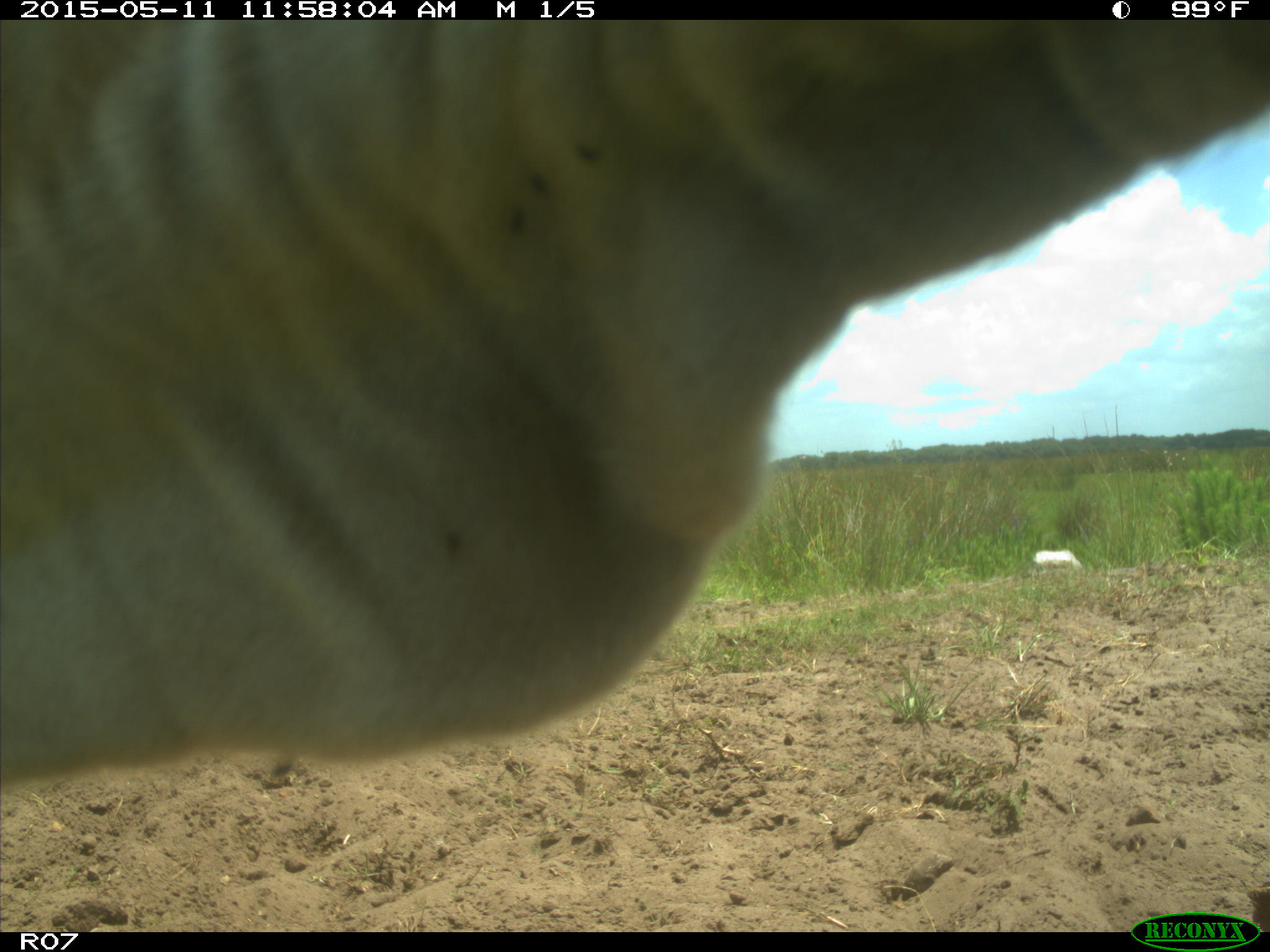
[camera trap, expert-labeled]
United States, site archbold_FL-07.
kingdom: Animalia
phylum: Chordata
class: Mammalia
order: Artiodactyla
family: Bovidae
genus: Bos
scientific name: Bos taurus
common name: domestic cow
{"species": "Bos taurus (domestic cow)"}